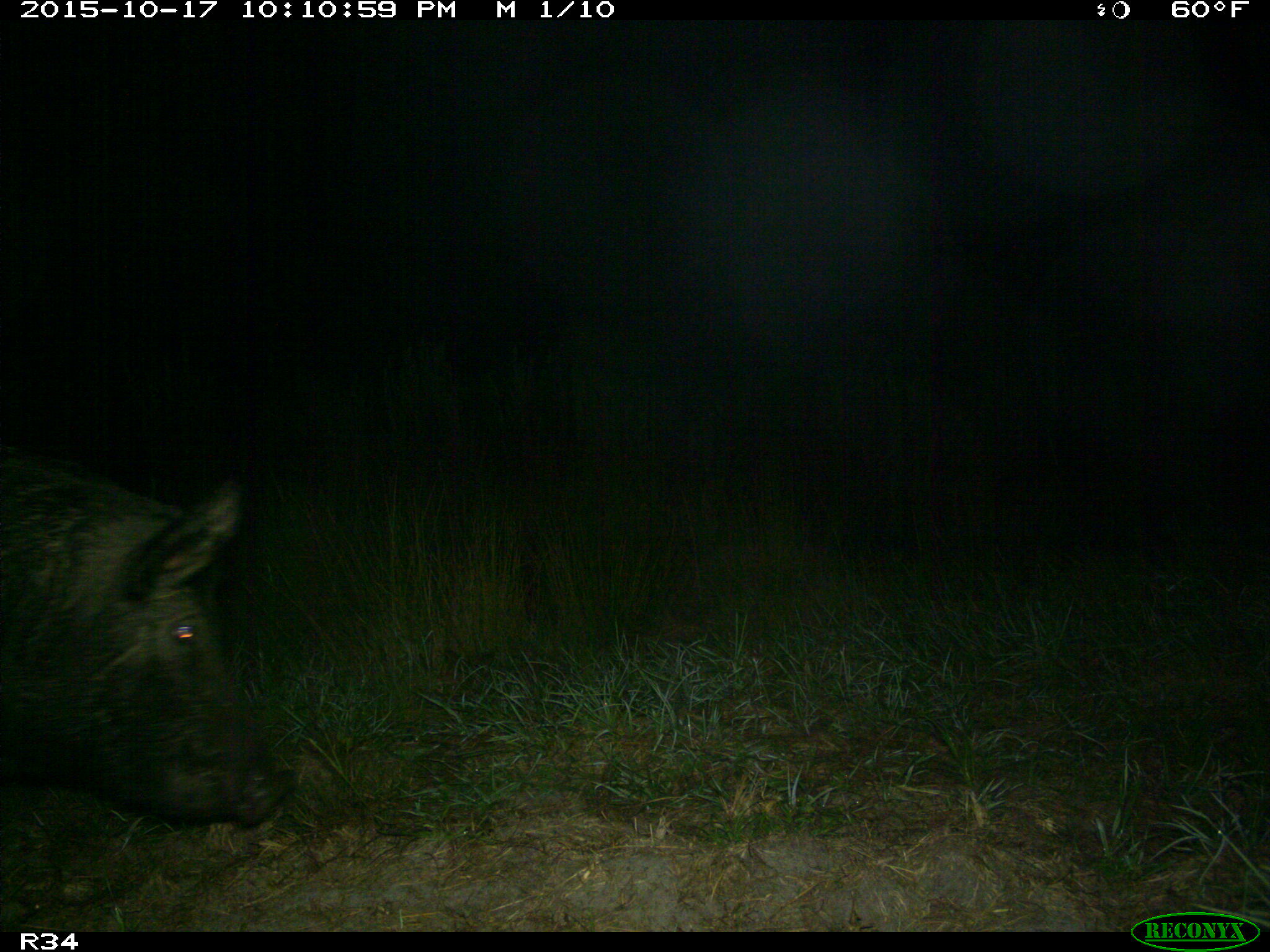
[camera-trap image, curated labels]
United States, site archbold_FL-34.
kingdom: Animalia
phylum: Chordata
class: Mammalia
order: Artiodactyla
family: Suidae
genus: Sus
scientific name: Sus scrofa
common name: wild boar